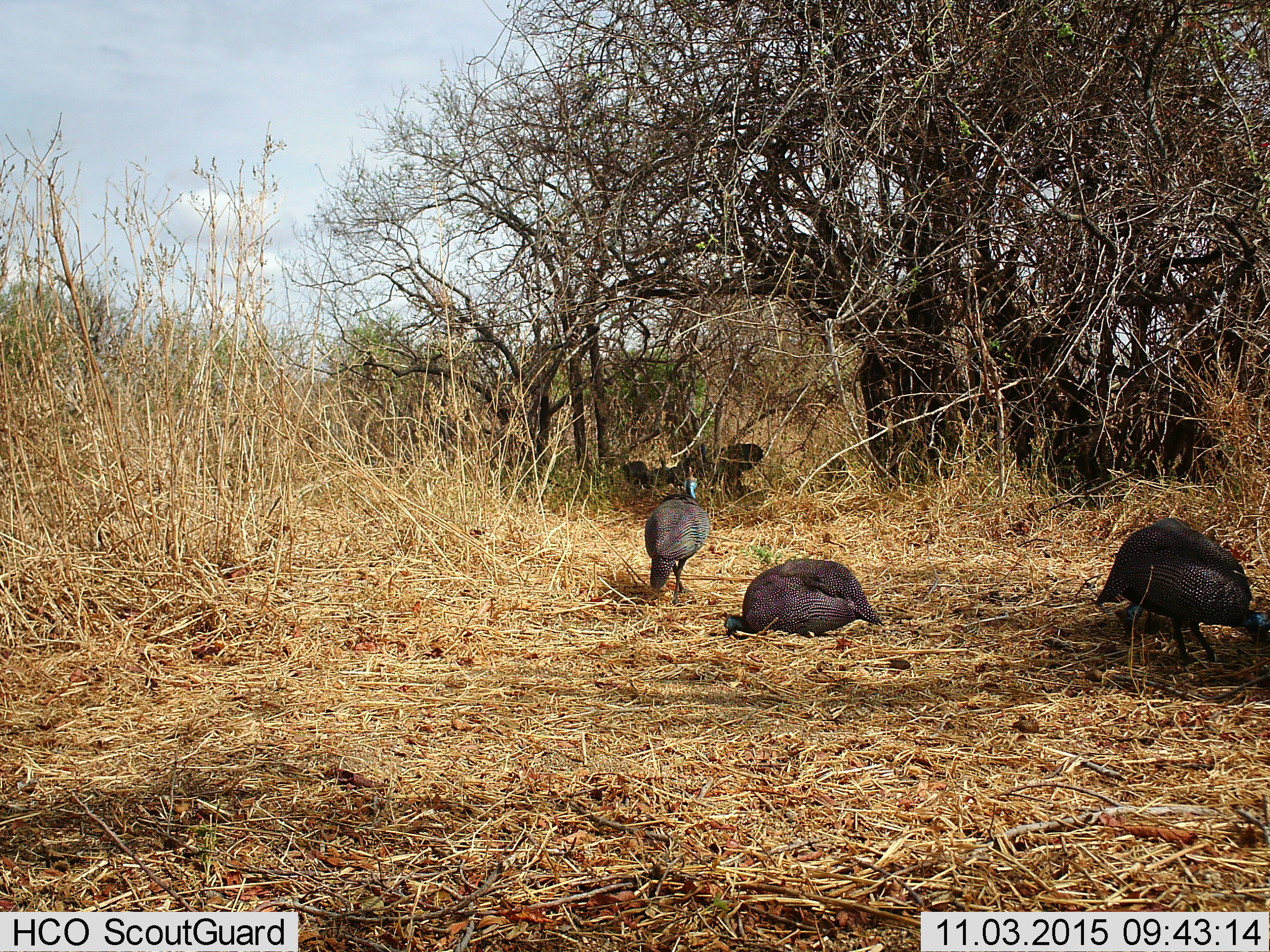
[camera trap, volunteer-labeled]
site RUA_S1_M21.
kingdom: Animalia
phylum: Chordata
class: Aves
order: Galliformes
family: Numididae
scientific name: Numididae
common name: guineafowl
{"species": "guineafowl (Numididae)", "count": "4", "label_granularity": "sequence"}